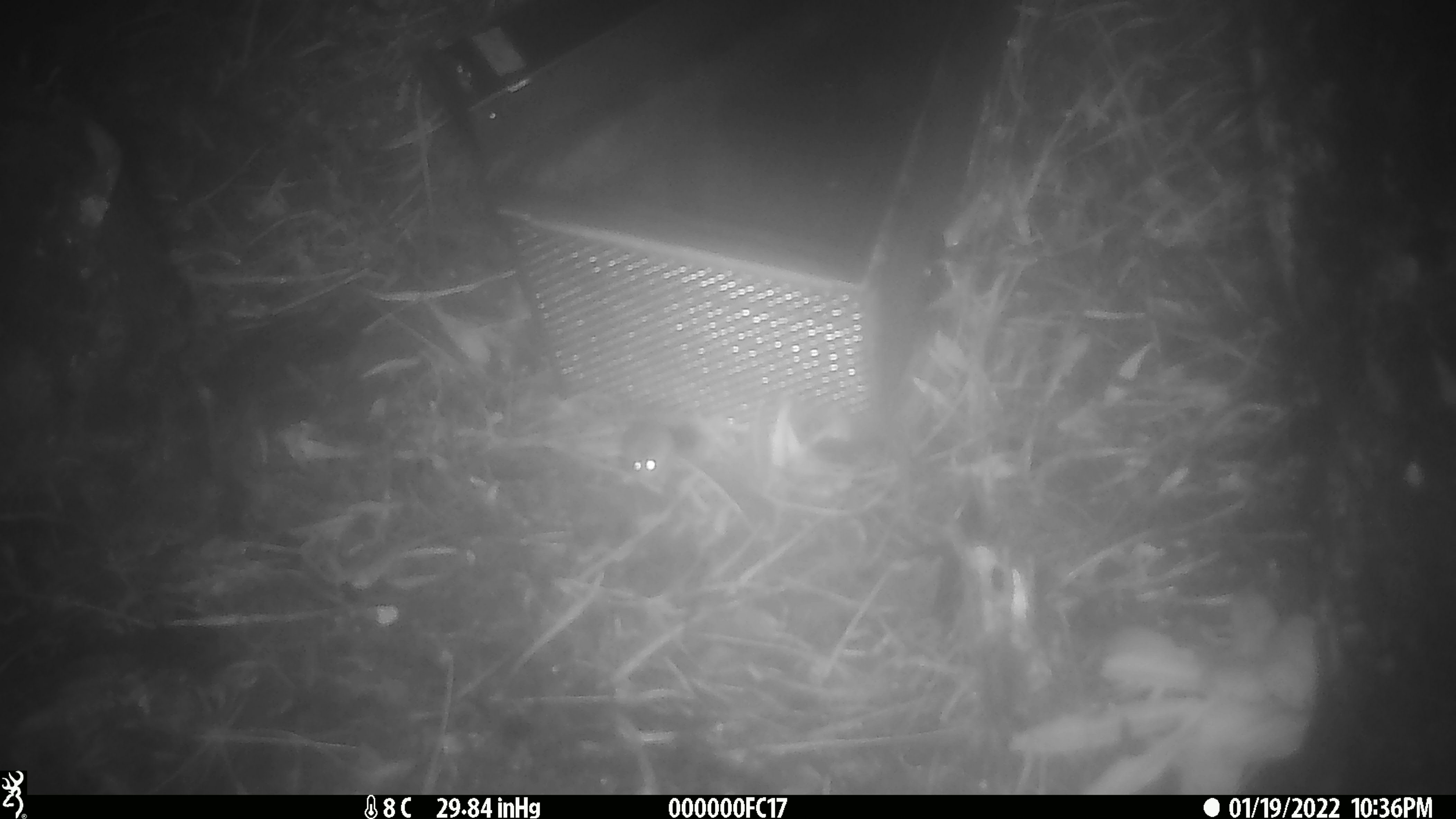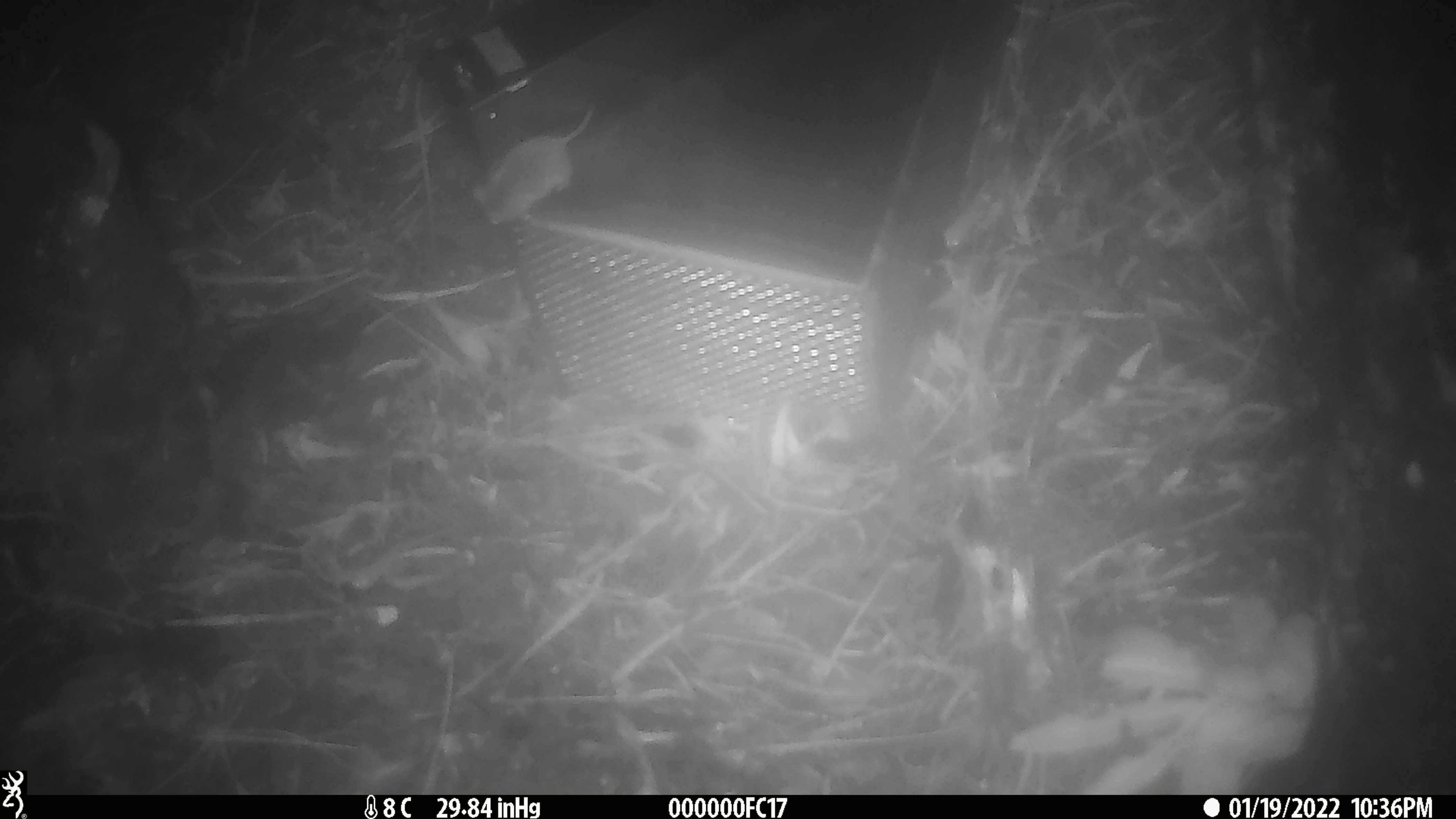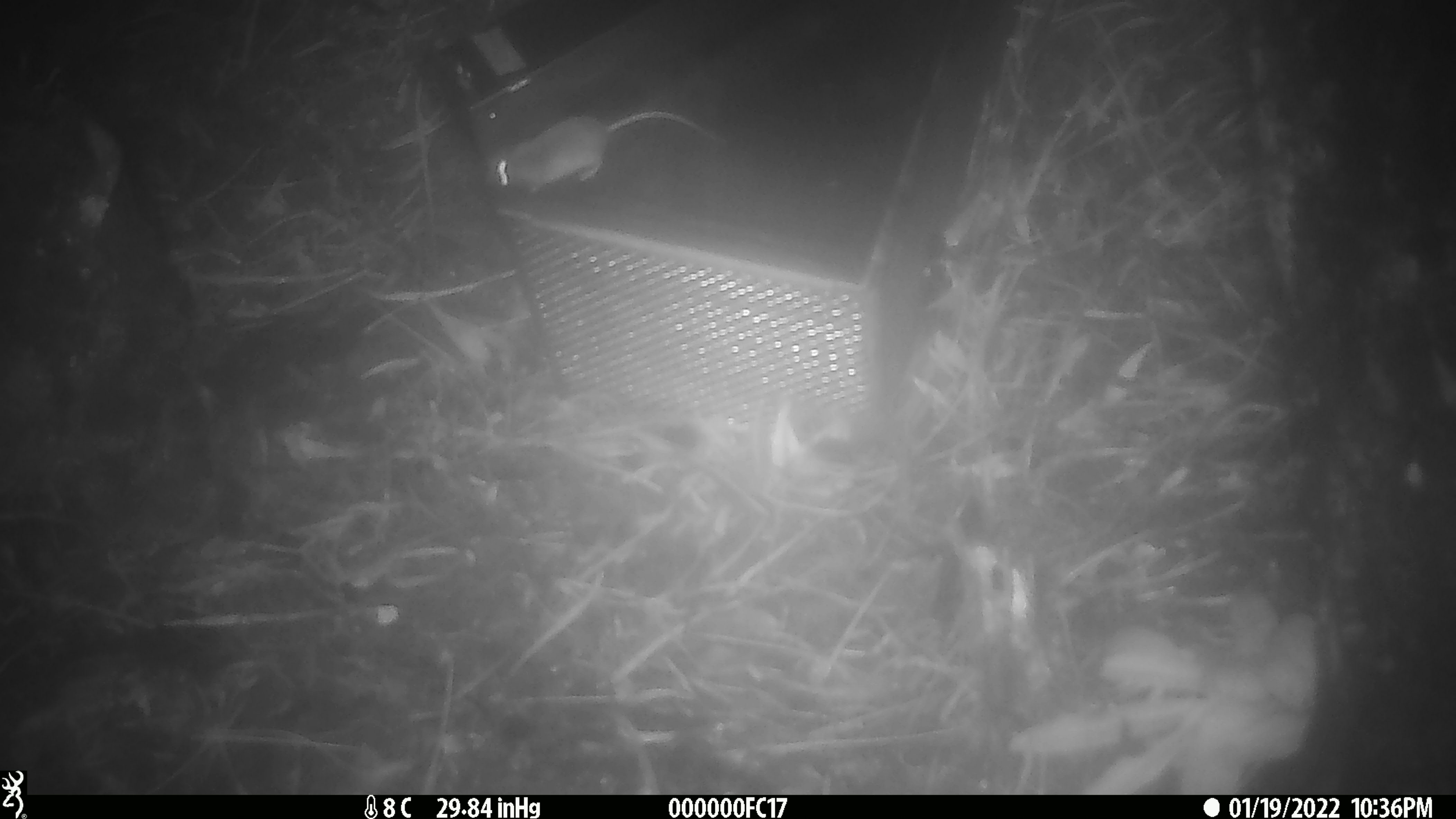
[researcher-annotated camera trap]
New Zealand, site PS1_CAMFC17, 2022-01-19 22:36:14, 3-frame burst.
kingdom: Animalia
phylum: Chordata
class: Mammalia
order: Rodentia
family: Muridae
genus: Mus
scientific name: Mus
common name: mouse